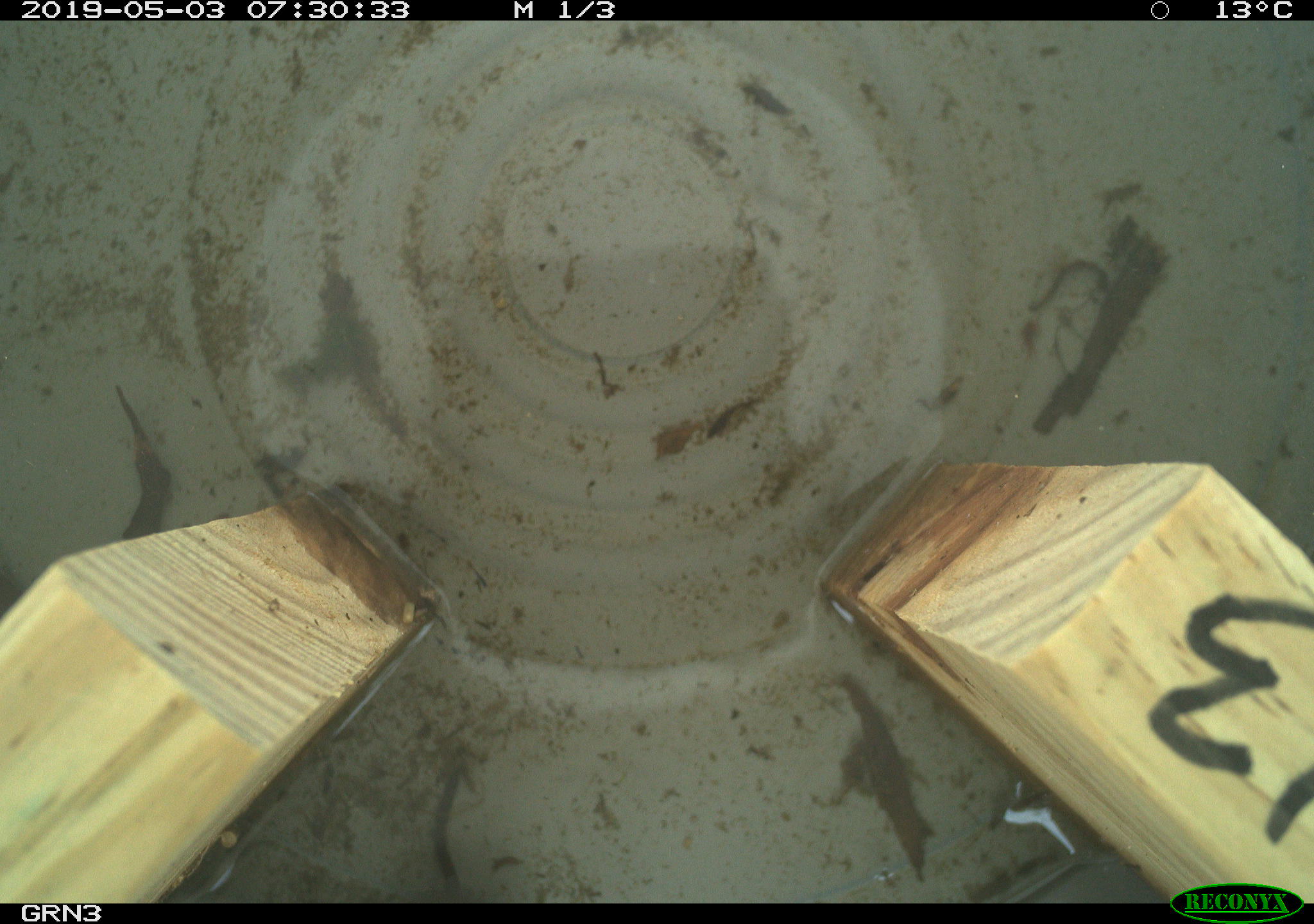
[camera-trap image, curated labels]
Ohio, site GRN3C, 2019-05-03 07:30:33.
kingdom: Animalia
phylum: Chordata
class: Mammalia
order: Rodentia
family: Cricetidae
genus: Microtus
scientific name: Microtus pennsylvanicus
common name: meadow vole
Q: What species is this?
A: Meadow vole (Microtus pennsylvanicus).